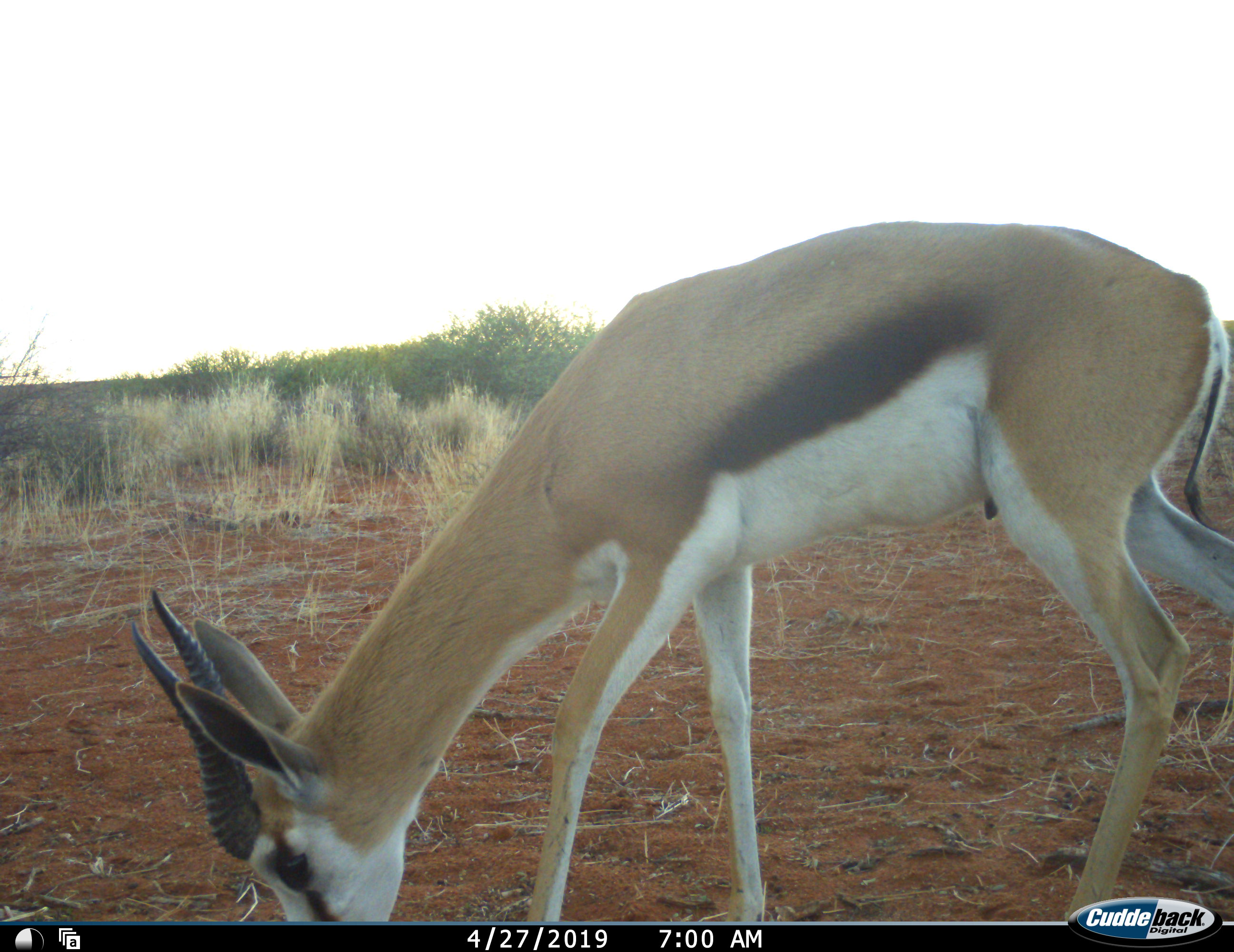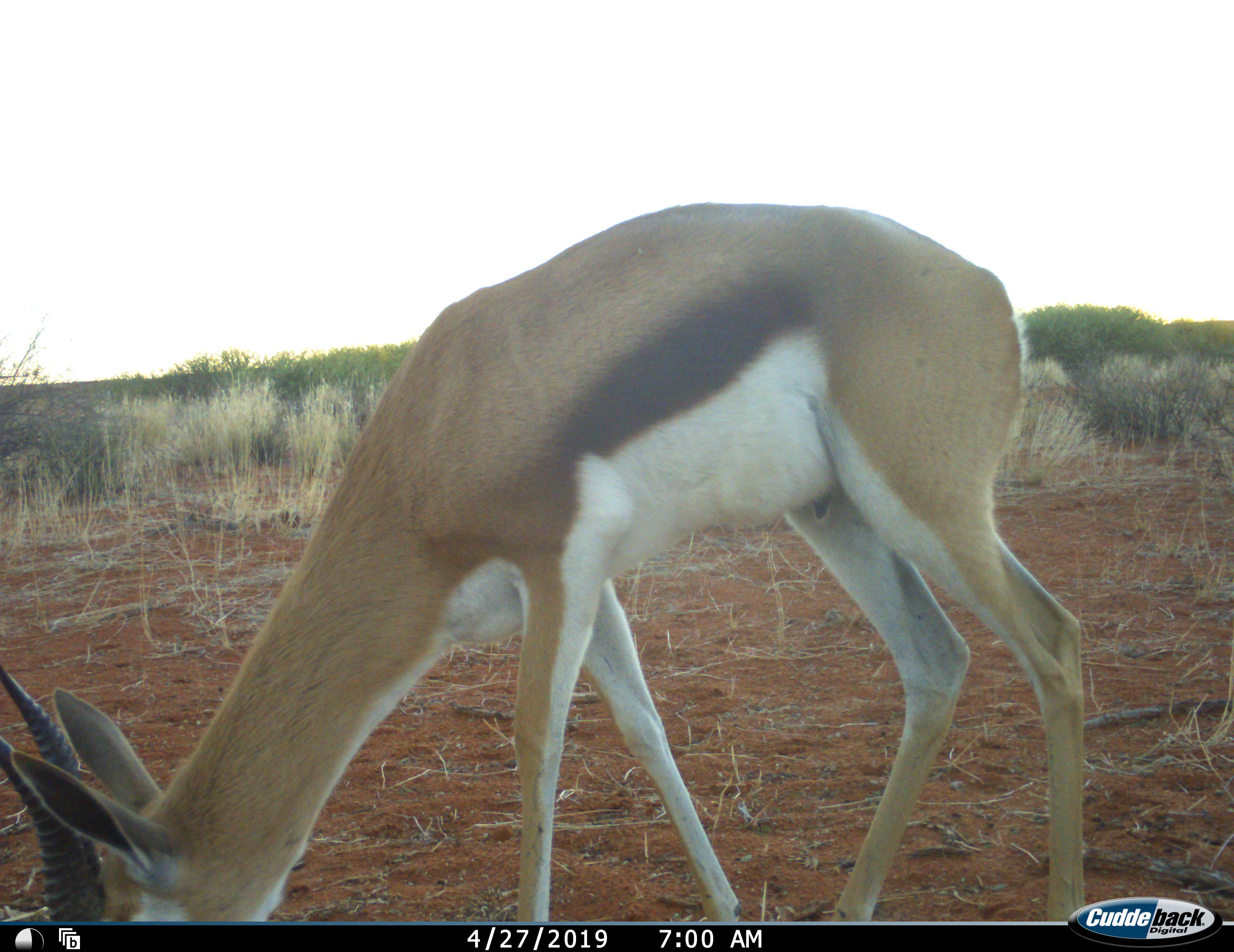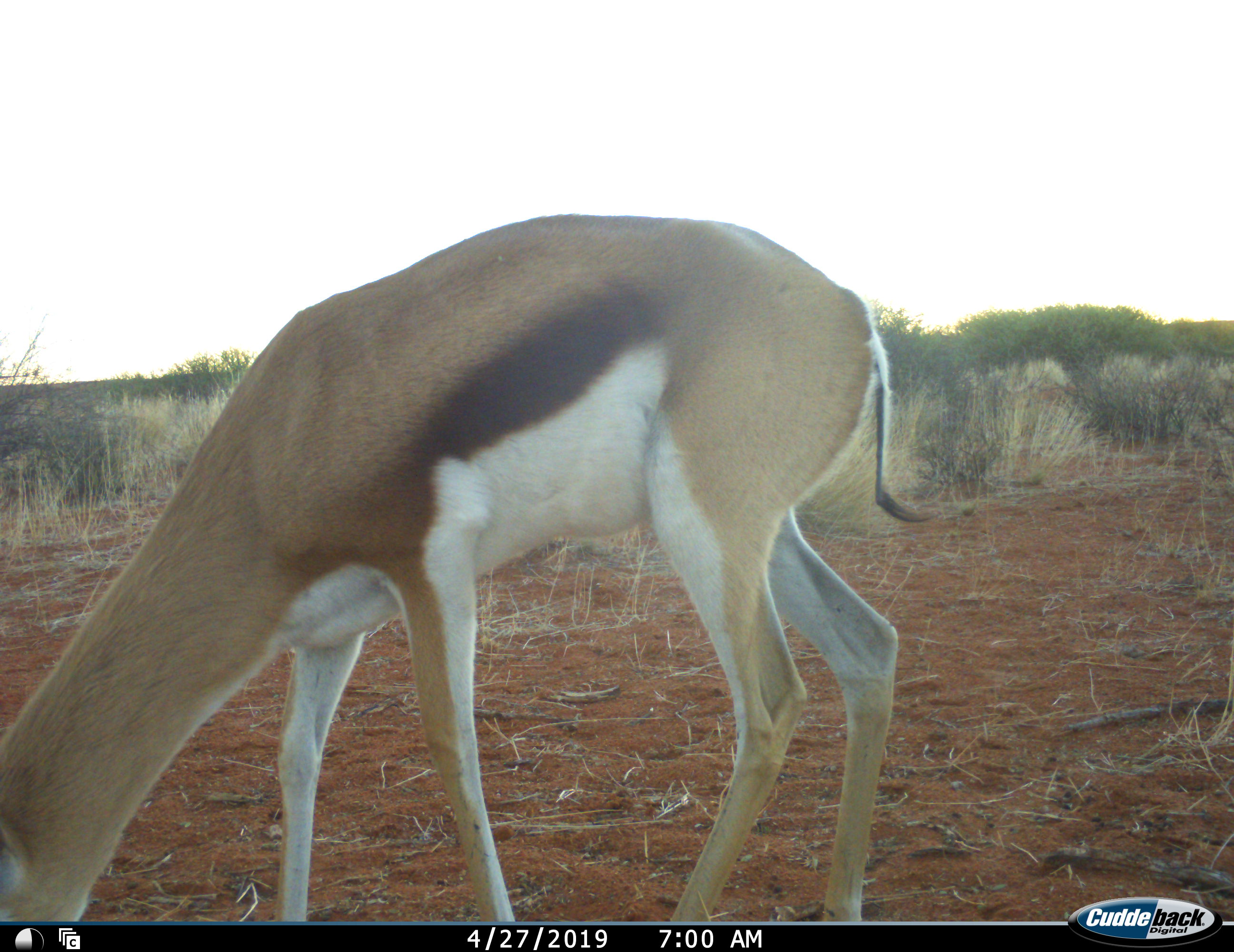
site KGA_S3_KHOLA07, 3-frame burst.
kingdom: Animalia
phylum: Chordata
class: Mammalia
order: Artiodactyla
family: Bovidae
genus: Antidorcas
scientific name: Antidorcas marsupialis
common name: springbok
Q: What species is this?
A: Springbok (Antidorcas marsupialis).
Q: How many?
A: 1.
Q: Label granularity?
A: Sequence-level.